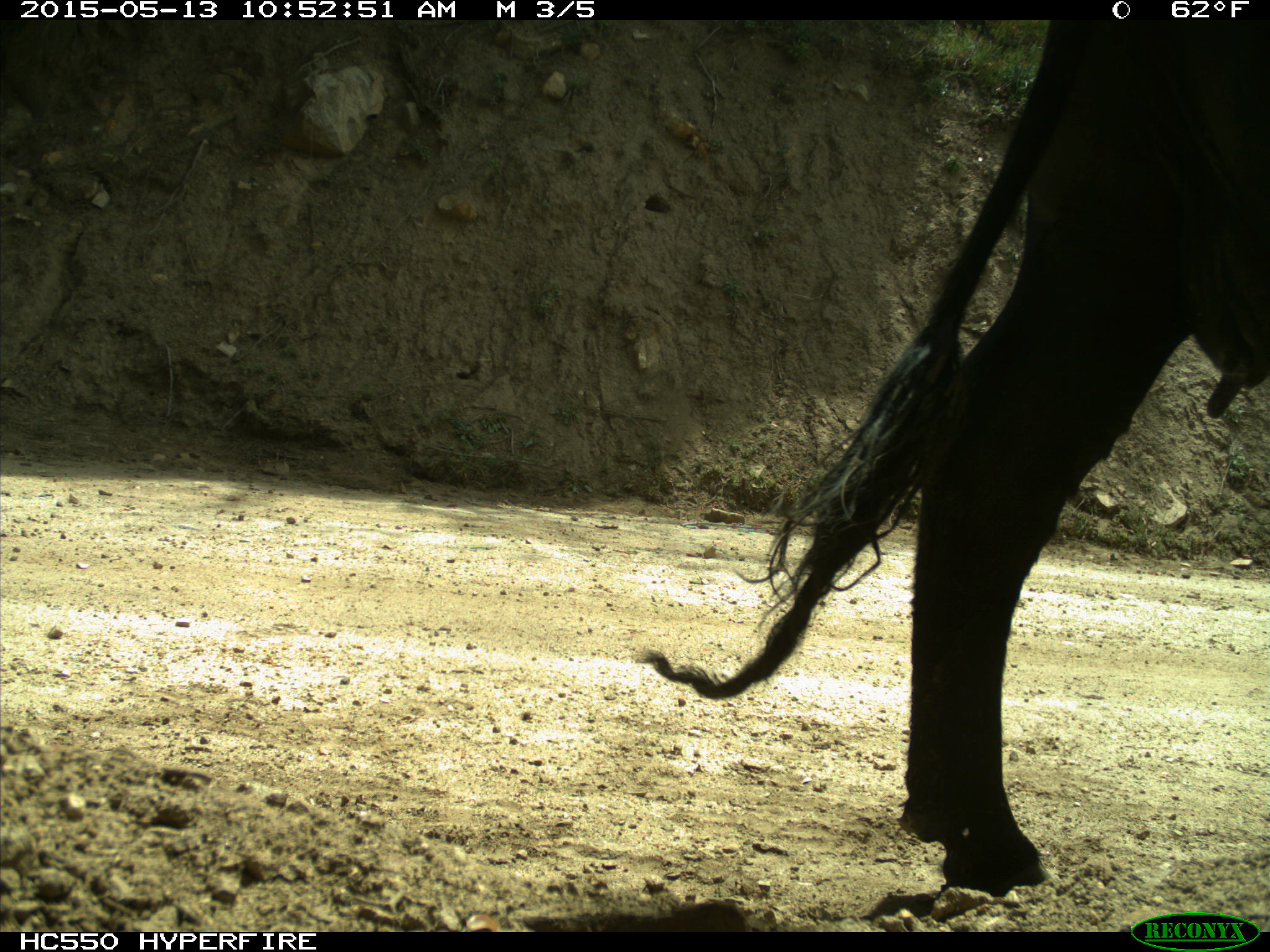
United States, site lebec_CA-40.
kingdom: Animalia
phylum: Chordata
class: Mammalia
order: Artiodactyla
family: Bovidae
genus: Bos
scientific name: Bos taurus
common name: domestic cow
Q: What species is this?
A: Bos taurus (domestic cow).